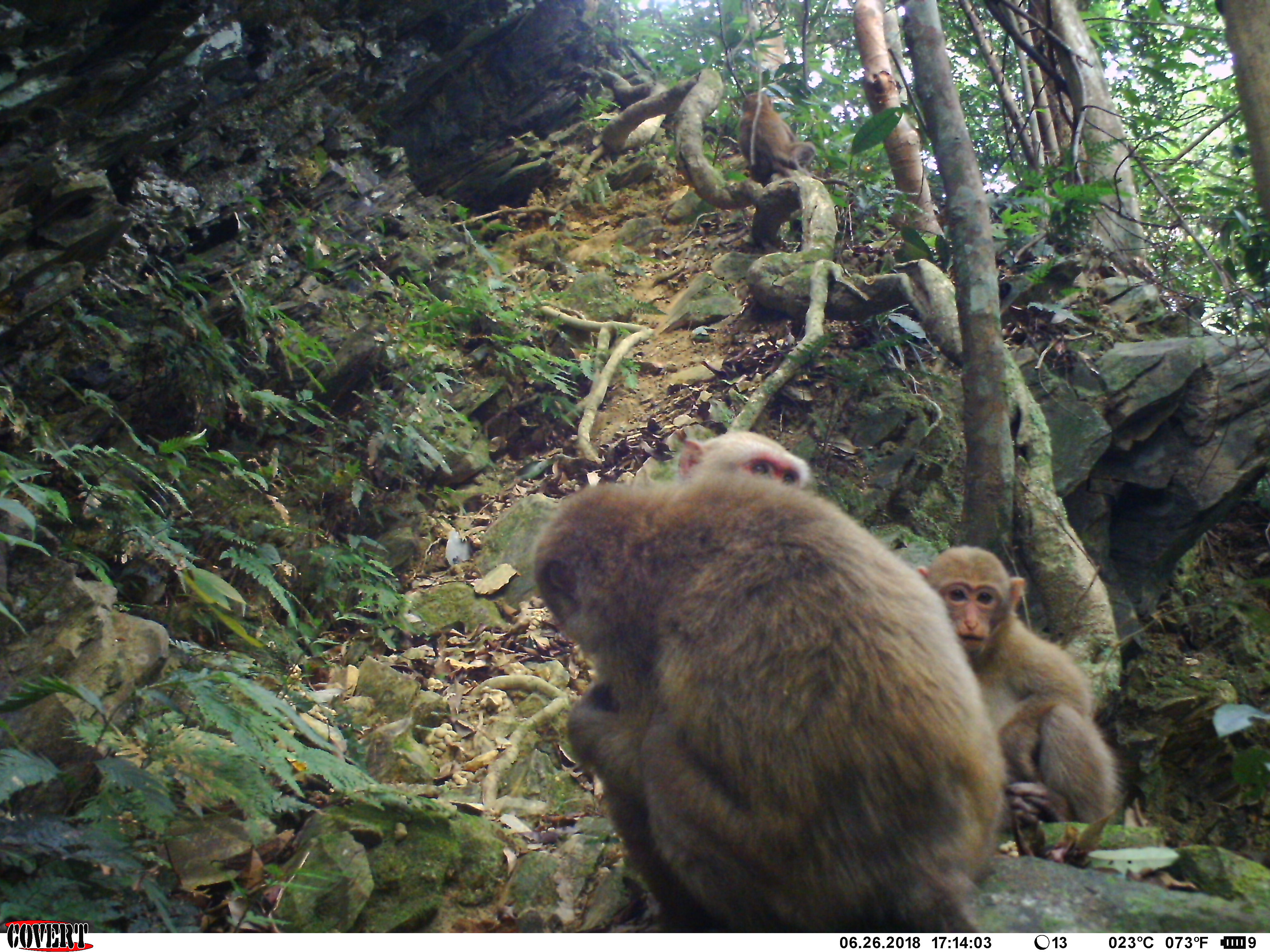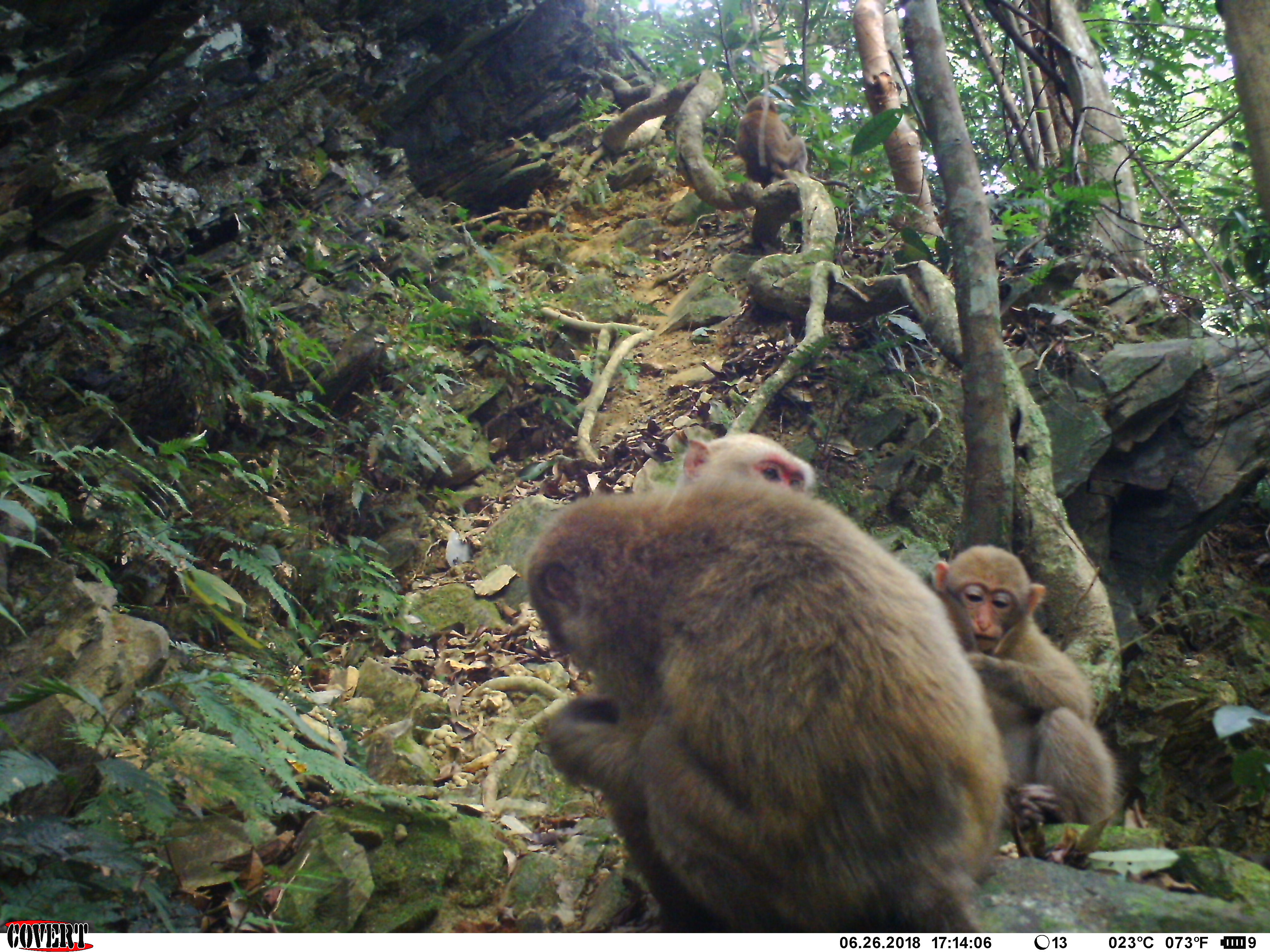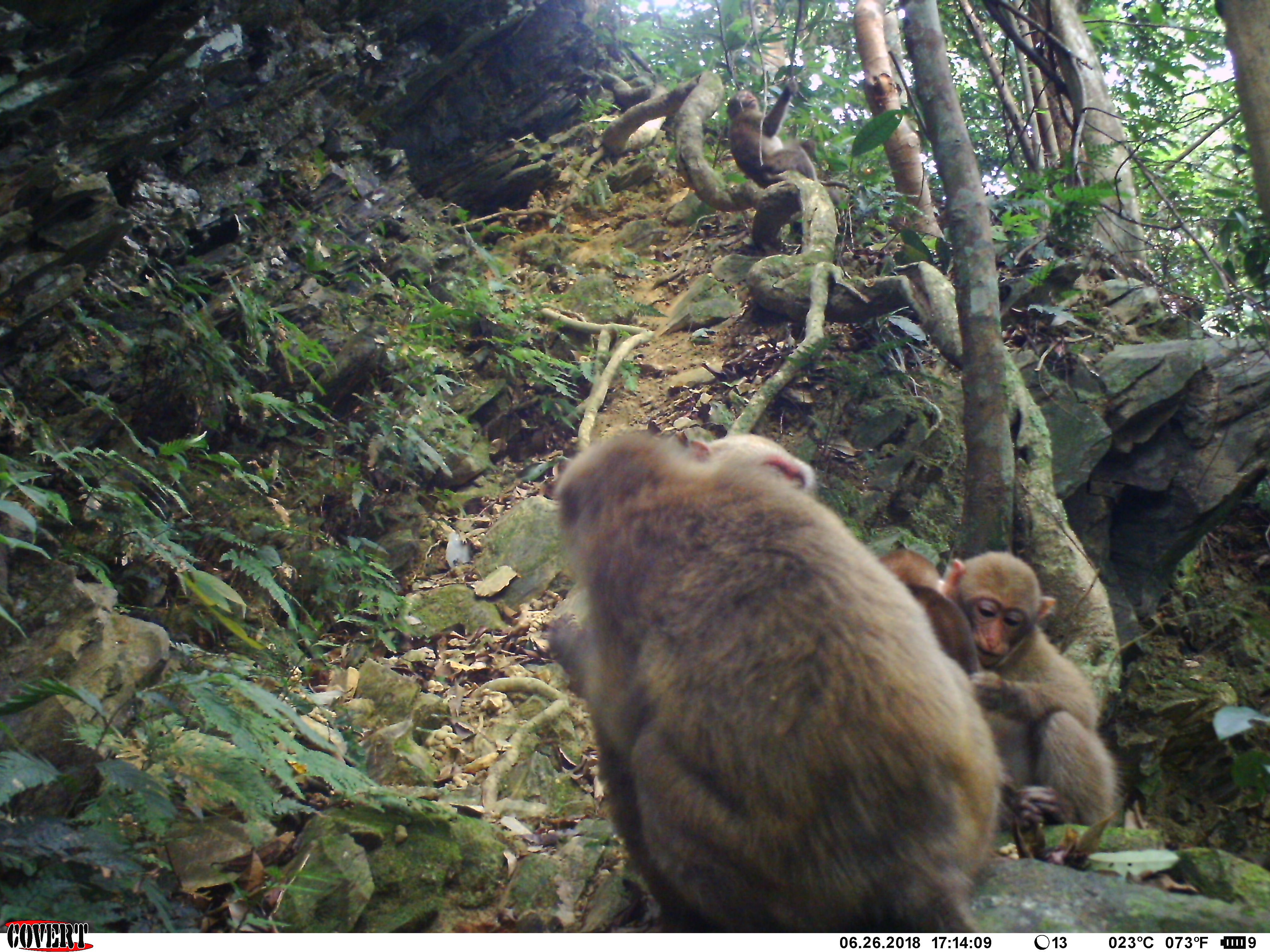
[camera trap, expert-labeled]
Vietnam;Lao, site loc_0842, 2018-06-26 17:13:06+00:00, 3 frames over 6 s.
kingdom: Animalia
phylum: Chordata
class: Mammalia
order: Primates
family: Cercopithecidae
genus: Macaca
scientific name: Macaca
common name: macaques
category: assam or rhesus macaque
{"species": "assam or rhesus macaque (macaques) (Macaca)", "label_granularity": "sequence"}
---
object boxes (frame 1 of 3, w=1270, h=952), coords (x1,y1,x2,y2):
assam or rhesus macaque: (530,470,1012,932); (911,544,1122,827); (675,426,813,552)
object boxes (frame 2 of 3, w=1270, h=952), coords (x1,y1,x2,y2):
assam or rhesus macaque: (522,470,1012,932); (911,541,1122,867); (675,426,819,552)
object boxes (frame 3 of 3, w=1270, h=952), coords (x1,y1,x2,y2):
assam or rhesus macaque: (541,419,1012,932); (944,541,1122,867); (675,426,819,552)